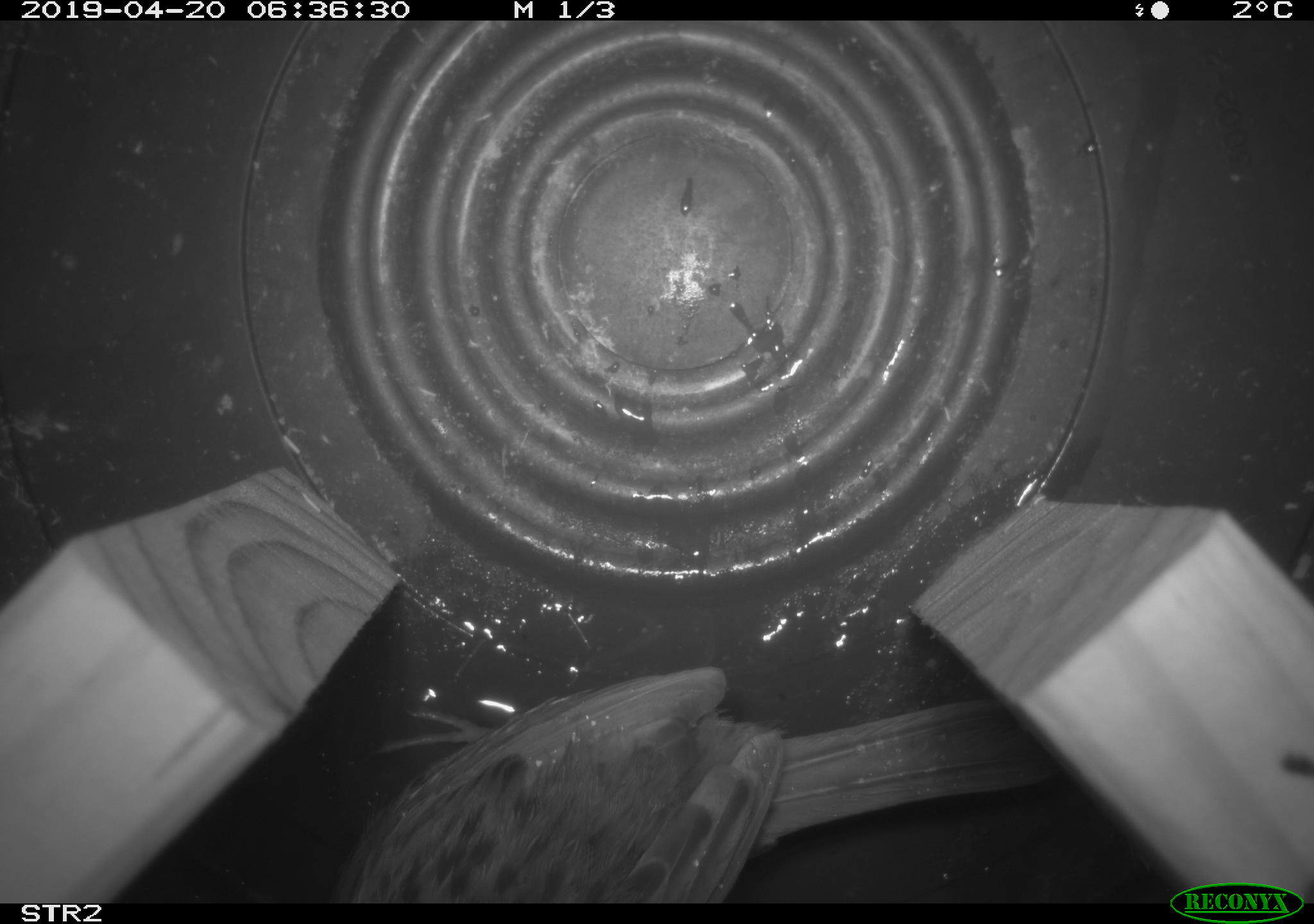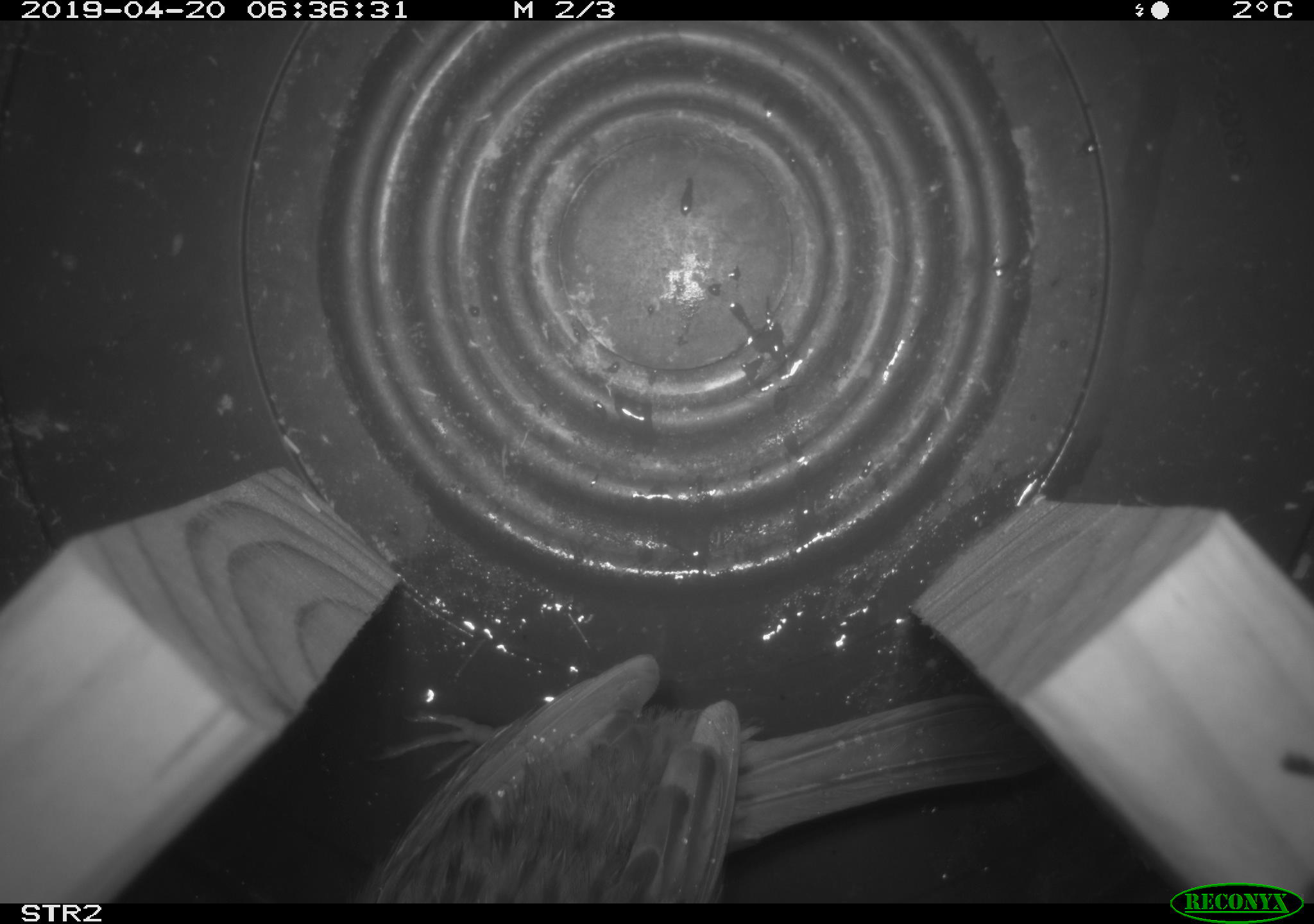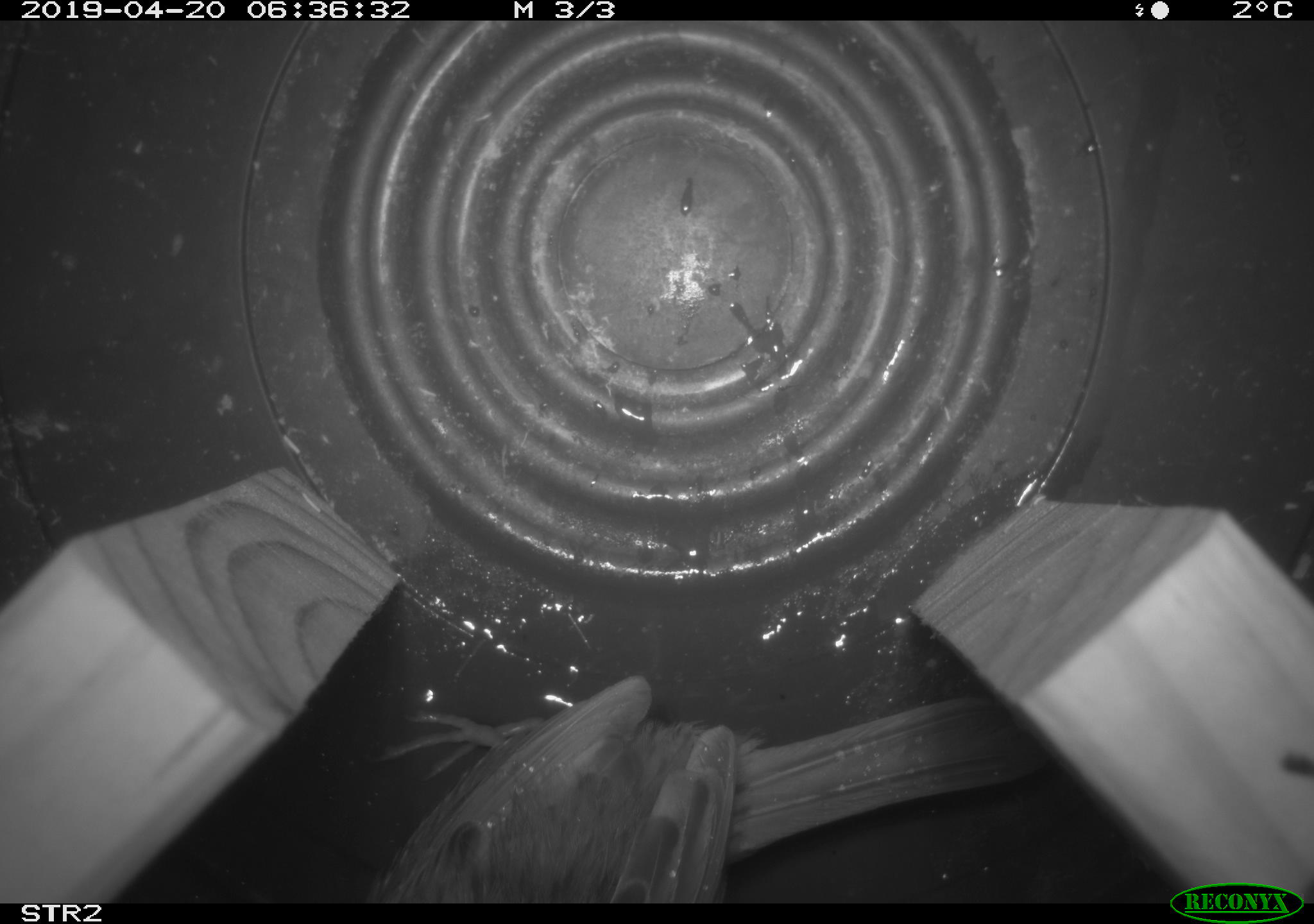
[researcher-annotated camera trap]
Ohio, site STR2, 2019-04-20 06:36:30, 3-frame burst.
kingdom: Animalia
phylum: Chordata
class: Aves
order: Passeriformes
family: Passerellidae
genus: Melospiza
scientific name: Melospiza melodia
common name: song sparrow